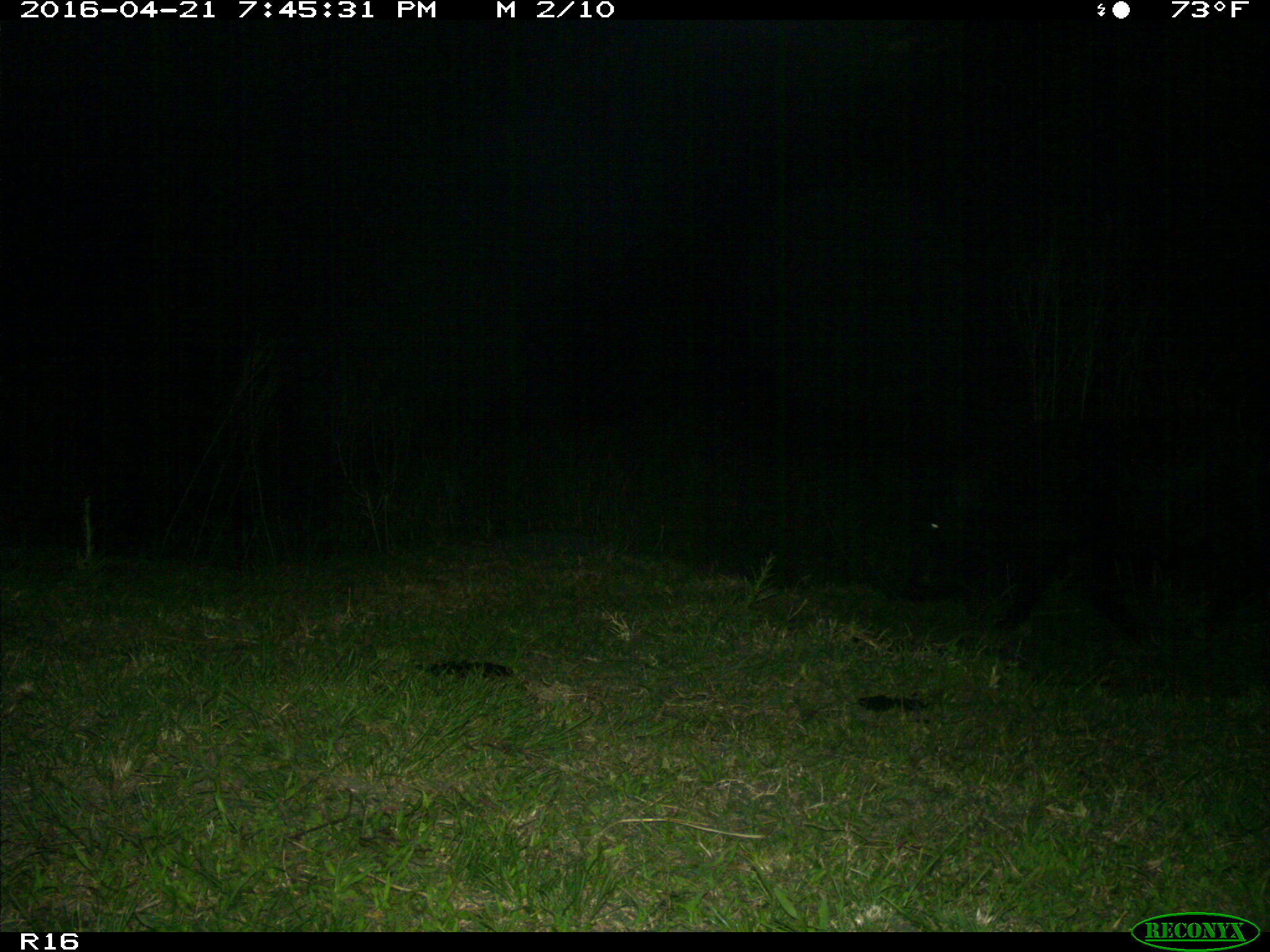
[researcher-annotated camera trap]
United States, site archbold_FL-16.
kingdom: Animalia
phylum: Chordata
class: Mammalia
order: Artiodactyla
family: Suidae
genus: Sus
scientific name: Sus scrofa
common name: wild boar